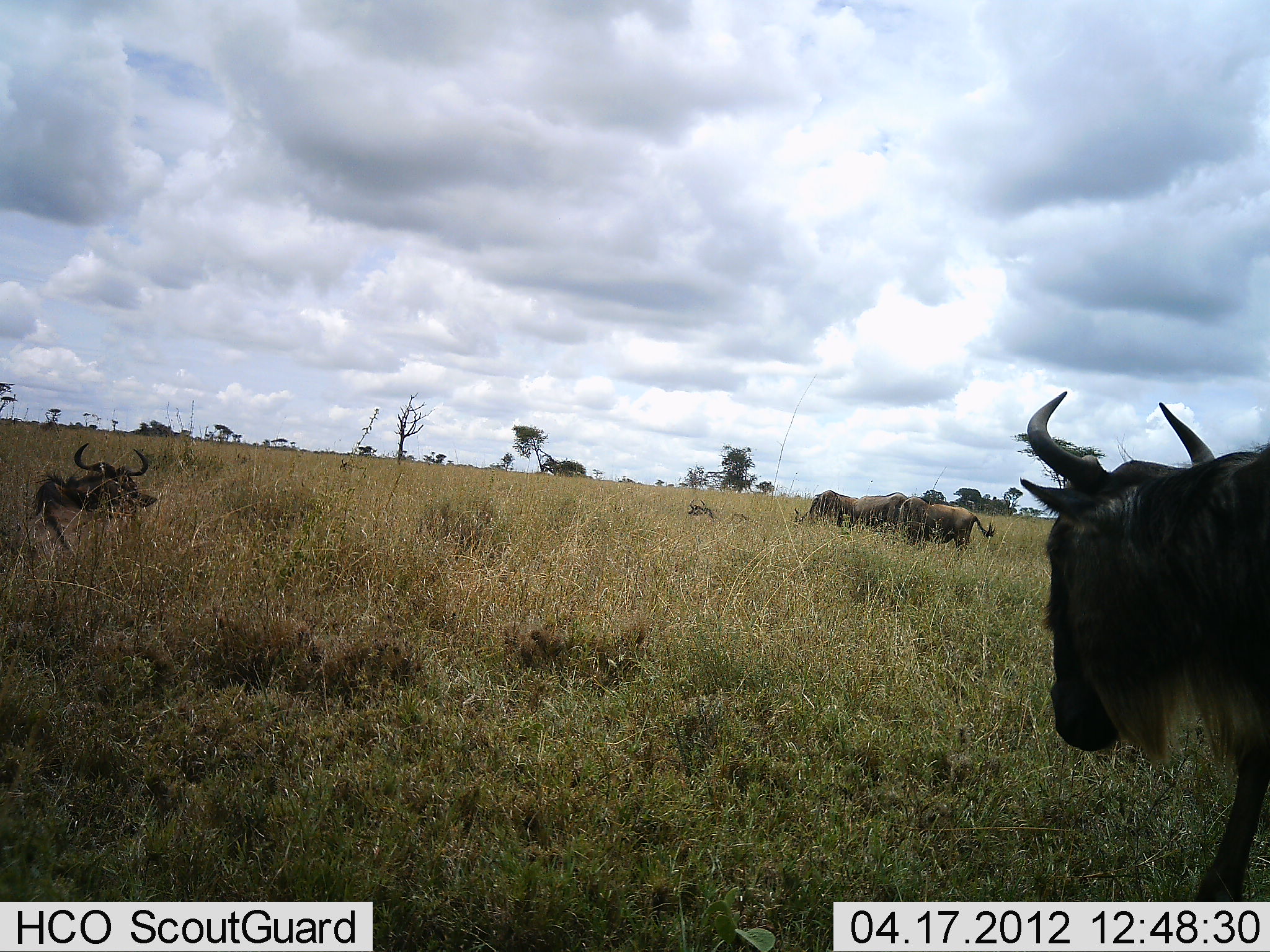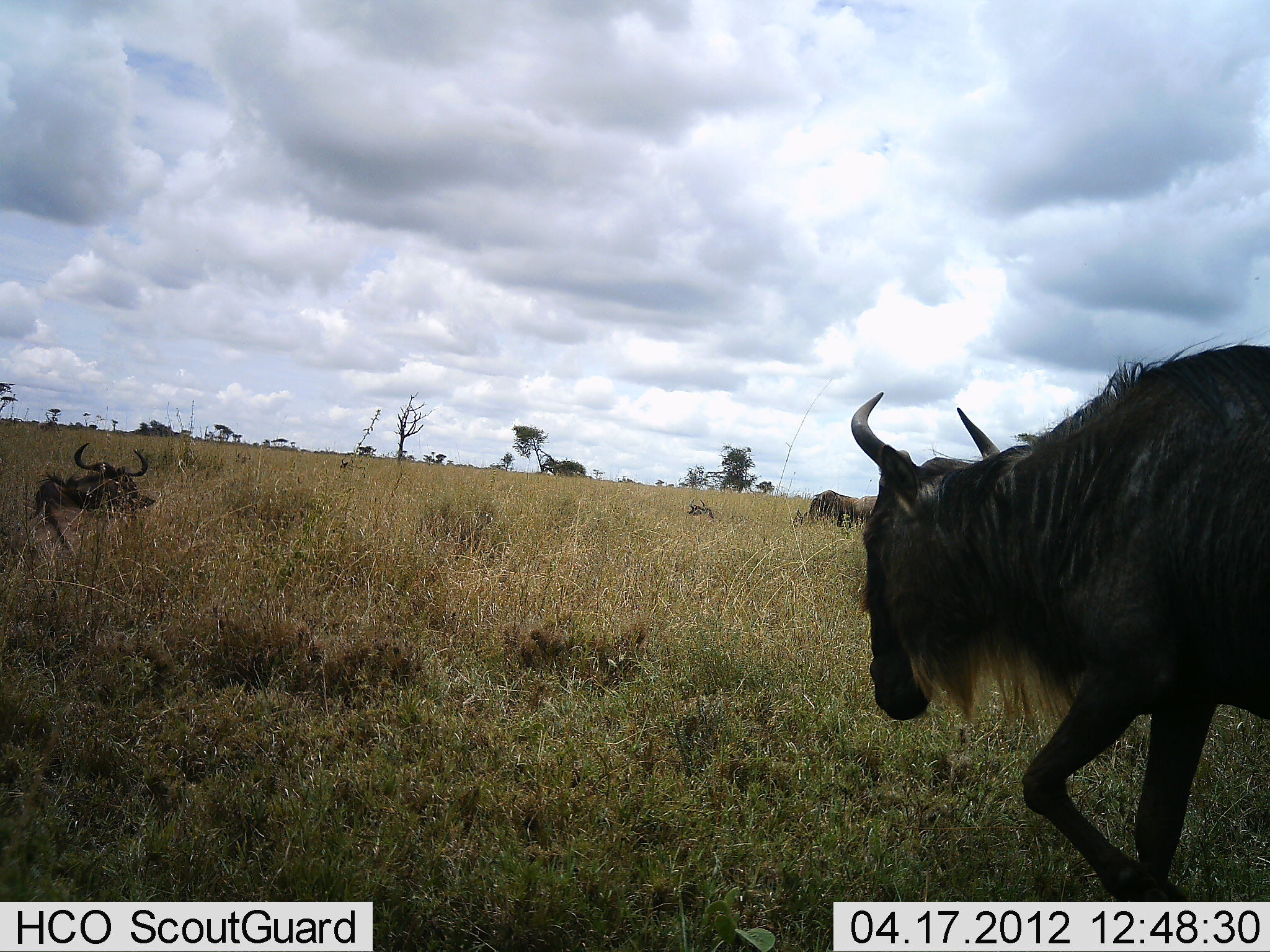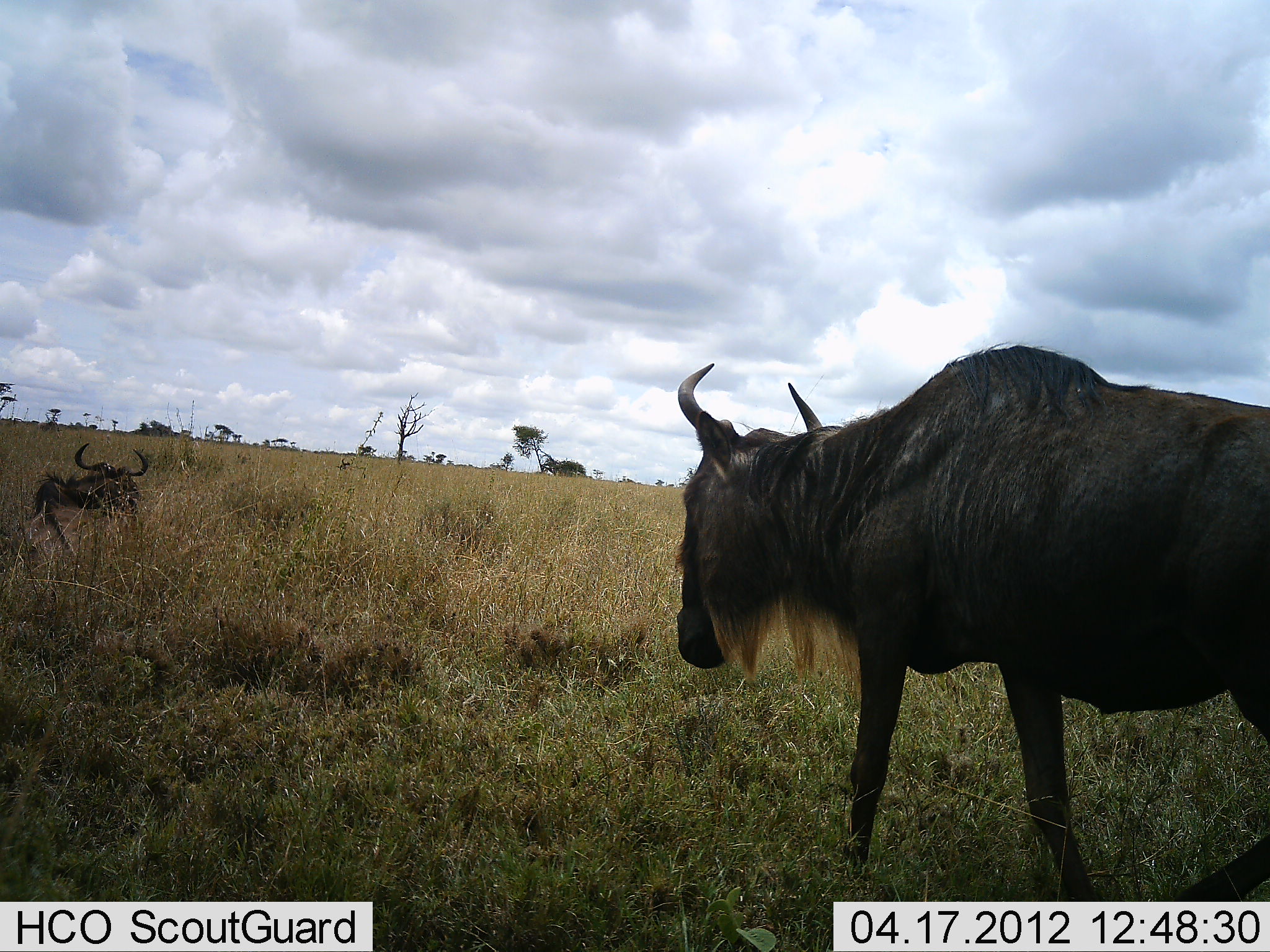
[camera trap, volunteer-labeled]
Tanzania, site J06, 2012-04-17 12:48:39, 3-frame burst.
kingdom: Animalia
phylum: Chordata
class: Mammalia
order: Artiodactyla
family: Bovidae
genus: Connochaetes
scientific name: Connochaetes taurinus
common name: blue wildebeest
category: wildebeest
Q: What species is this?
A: Wildebeest (blue wildebeest) (Connochaetes taurinus).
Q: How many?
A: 5.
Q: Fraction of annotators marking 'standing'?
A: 53%.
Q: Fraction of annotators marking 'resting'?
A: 60%.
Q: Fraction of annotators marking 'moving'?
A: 100%.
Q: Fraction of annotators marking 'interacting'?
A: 7%.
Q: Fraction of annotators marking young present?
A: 0%.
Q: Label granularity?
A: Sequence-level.